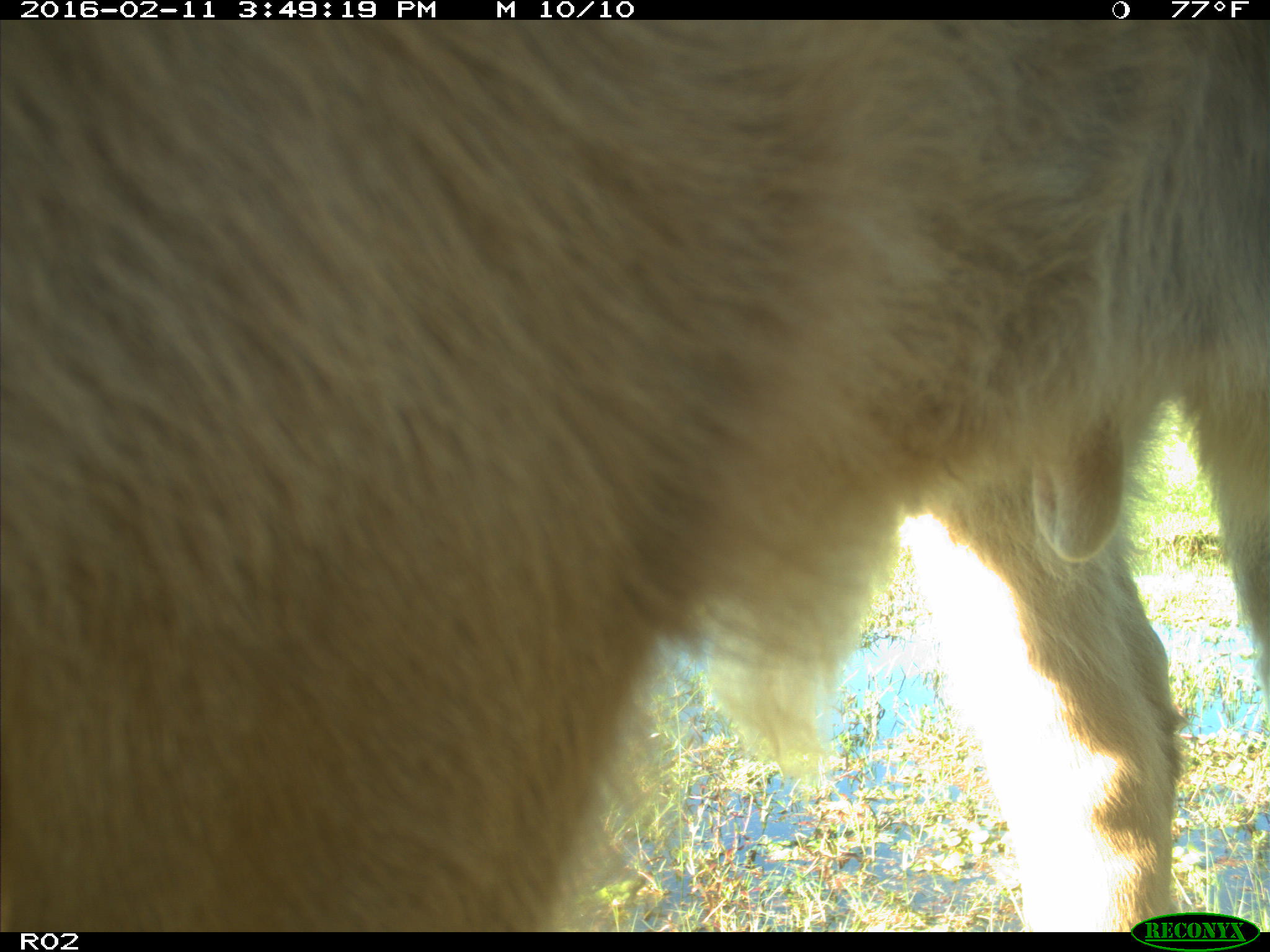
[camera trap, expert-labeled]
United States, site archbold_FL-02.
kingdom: Animalia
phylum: Chordata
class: Mammalia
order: Artiodactyla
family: Bovidae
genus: Bos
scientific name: Bos taurus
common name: domestic cow